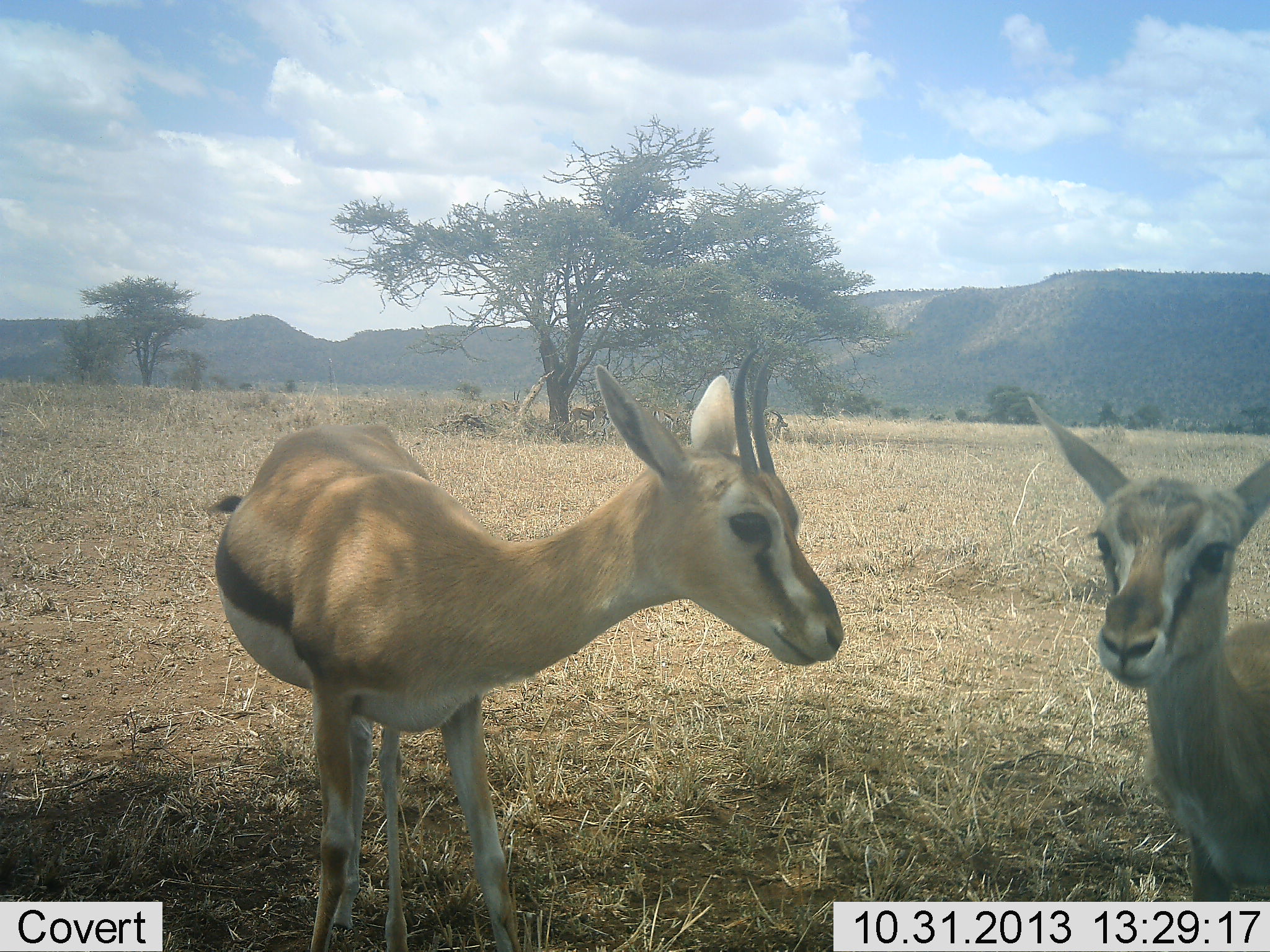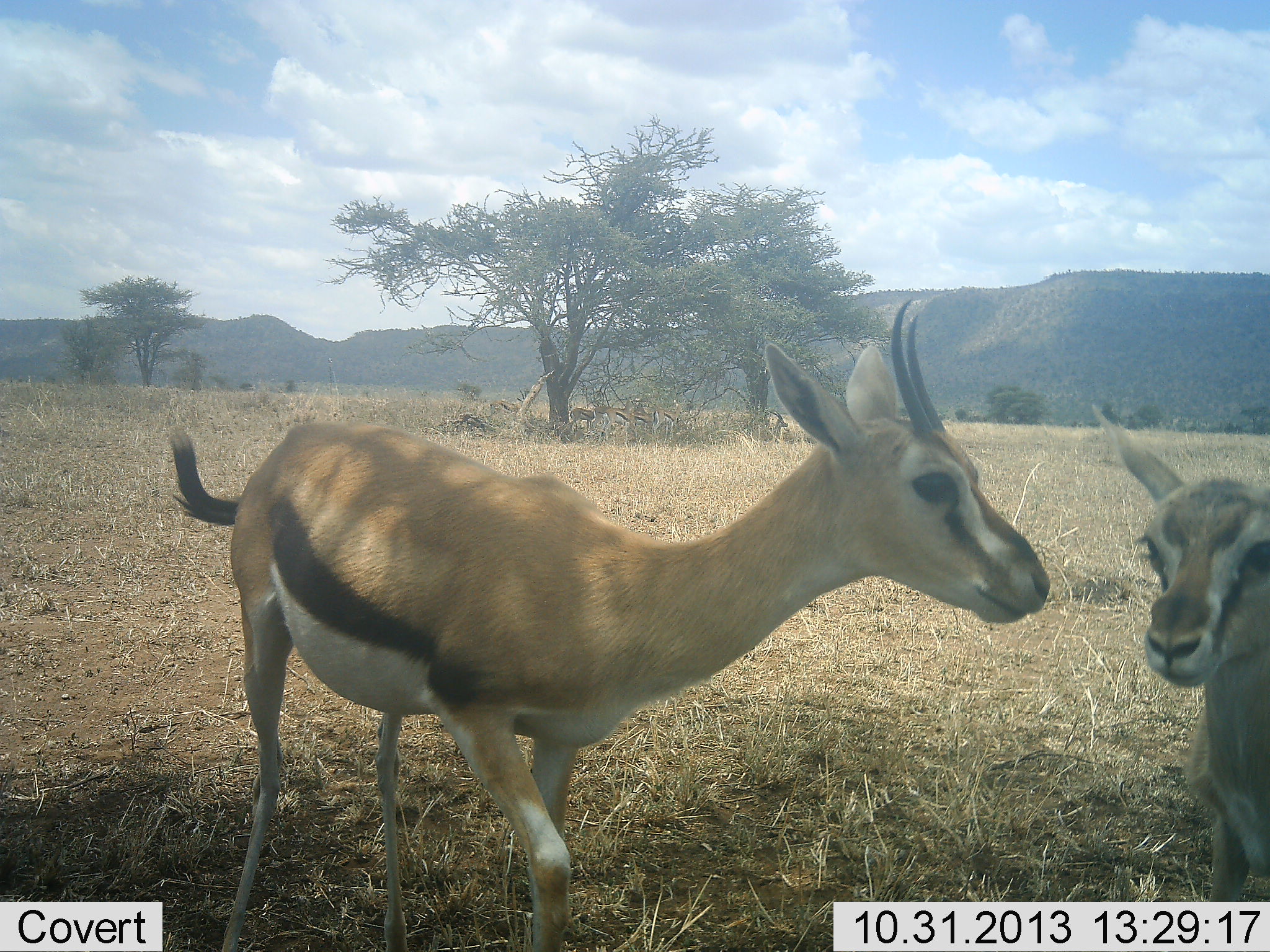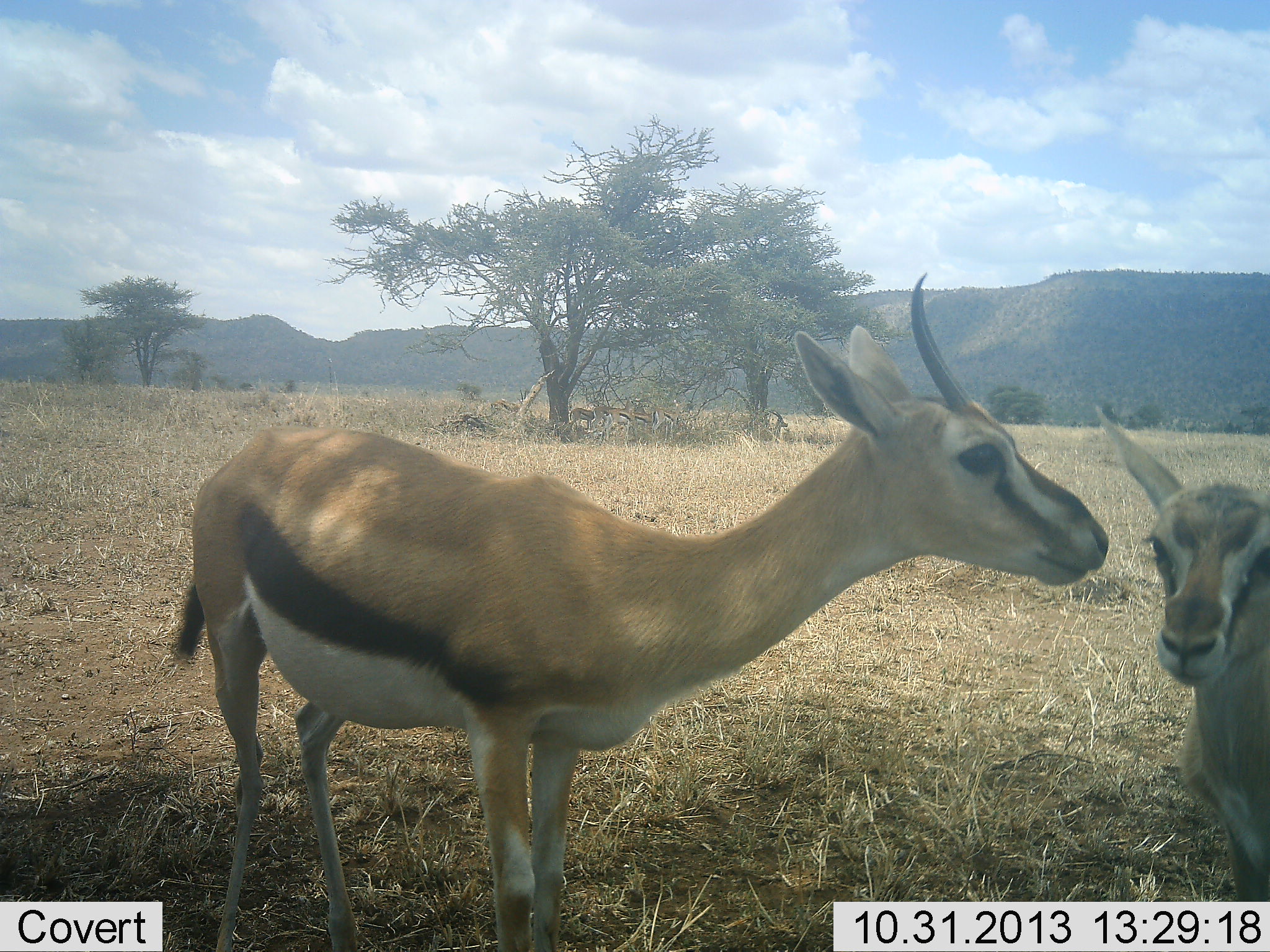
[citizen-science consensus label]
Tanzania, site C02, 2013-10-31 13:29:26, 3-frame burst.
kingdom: Animalia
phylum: Chordata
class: Mammalia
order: Artiodactyla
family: Bovidae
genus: Eudorcas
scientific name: Eudorcas thomsonii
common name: thomson's gazelle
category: gazellethomsons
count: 2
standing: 60%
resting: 0%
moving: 30%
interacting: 30%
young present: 20%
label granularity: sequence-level